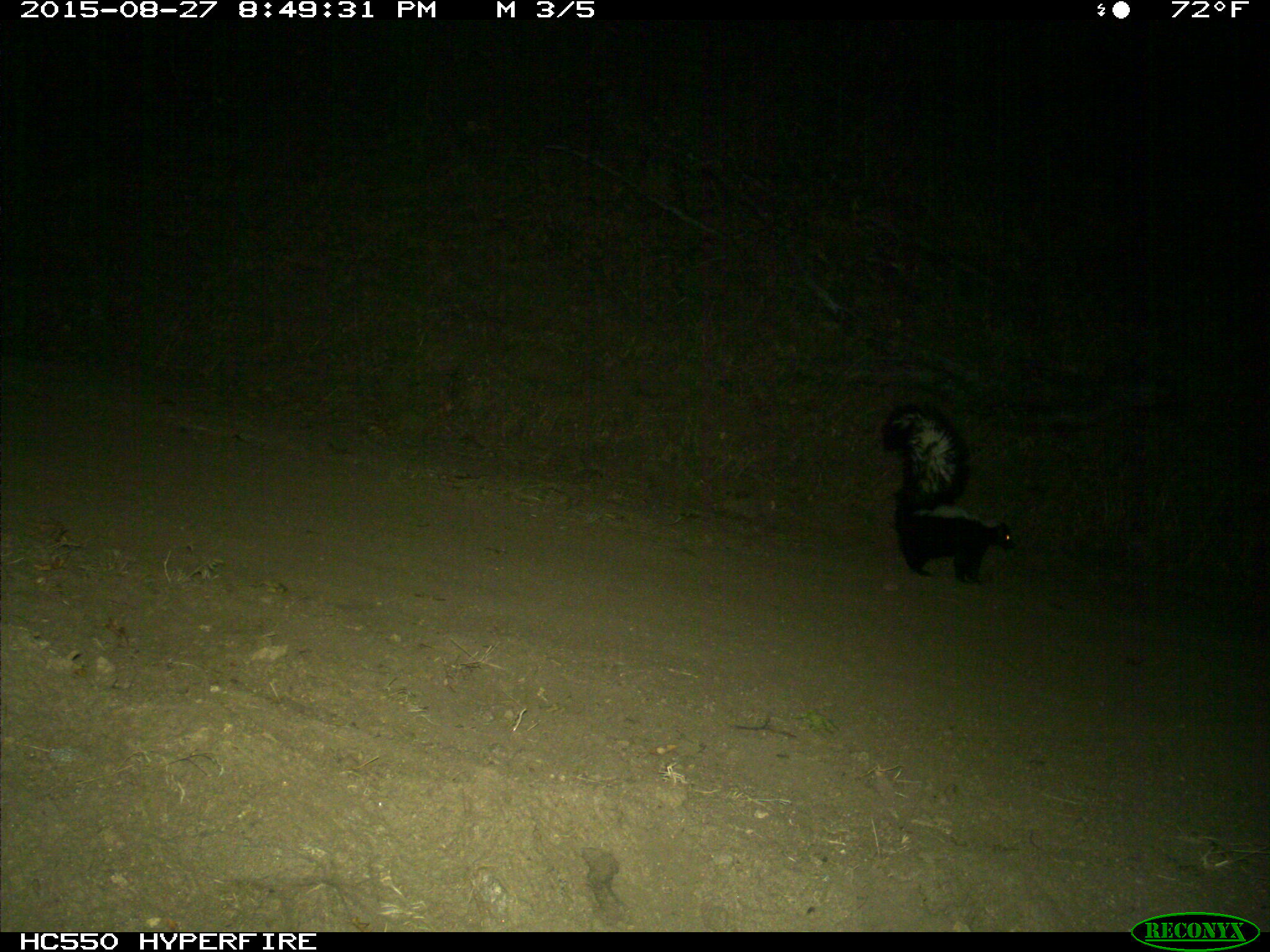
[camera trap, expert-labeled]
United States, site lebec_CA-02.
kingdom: Animalia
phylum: Chordata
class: Mammalia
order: Carnivora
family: Mephitidae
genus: Mephitis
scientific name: Mephitis mephitis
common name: striped skunk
Mephitis mephitis (striped skunk).